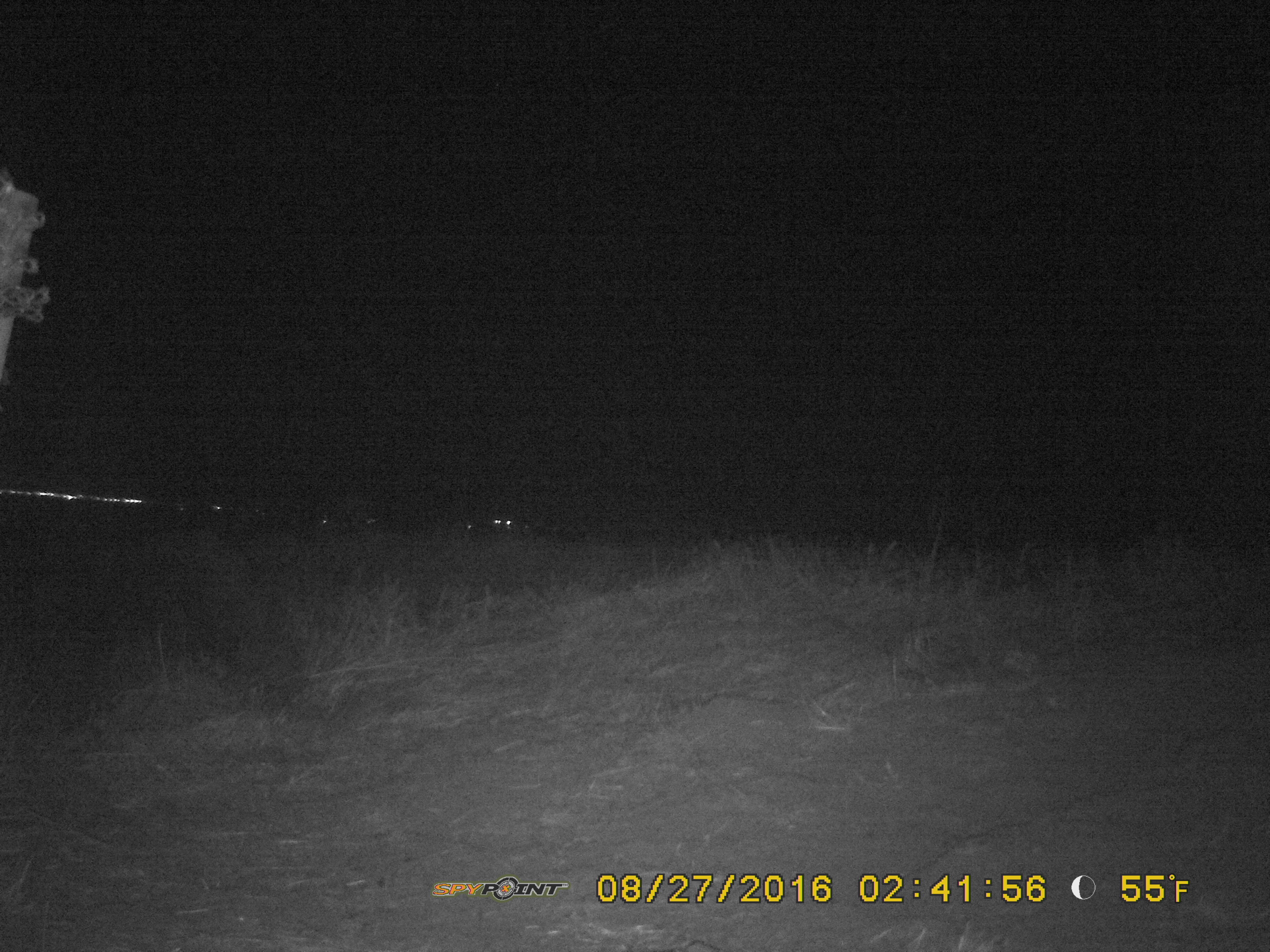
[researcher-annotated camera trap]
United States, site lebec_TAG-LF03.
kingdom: Animalia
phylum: Chordata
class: Mammalia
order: Artiodactyla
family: Suidae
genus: Sus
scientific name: Sus scrofa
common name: wild boar